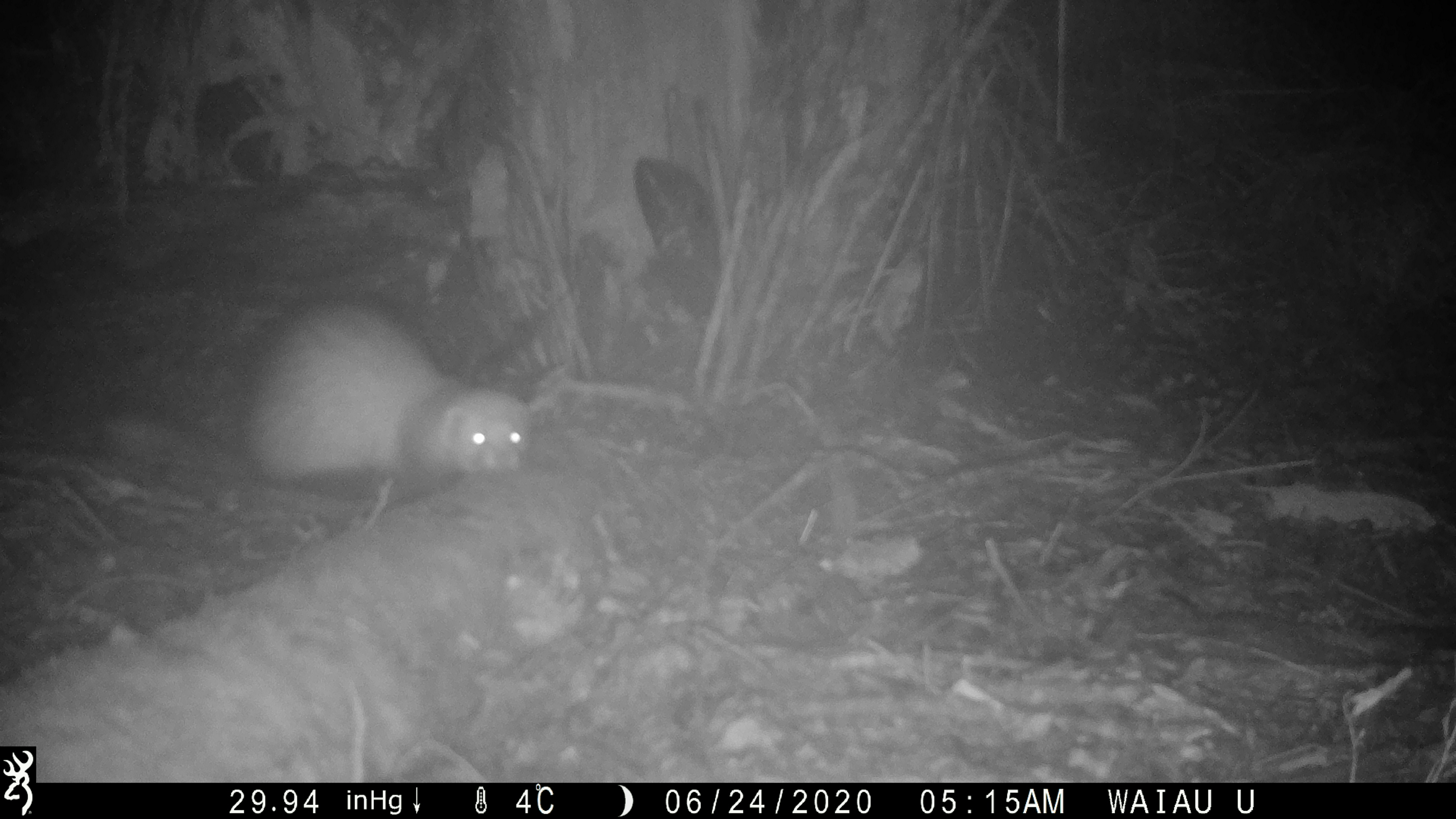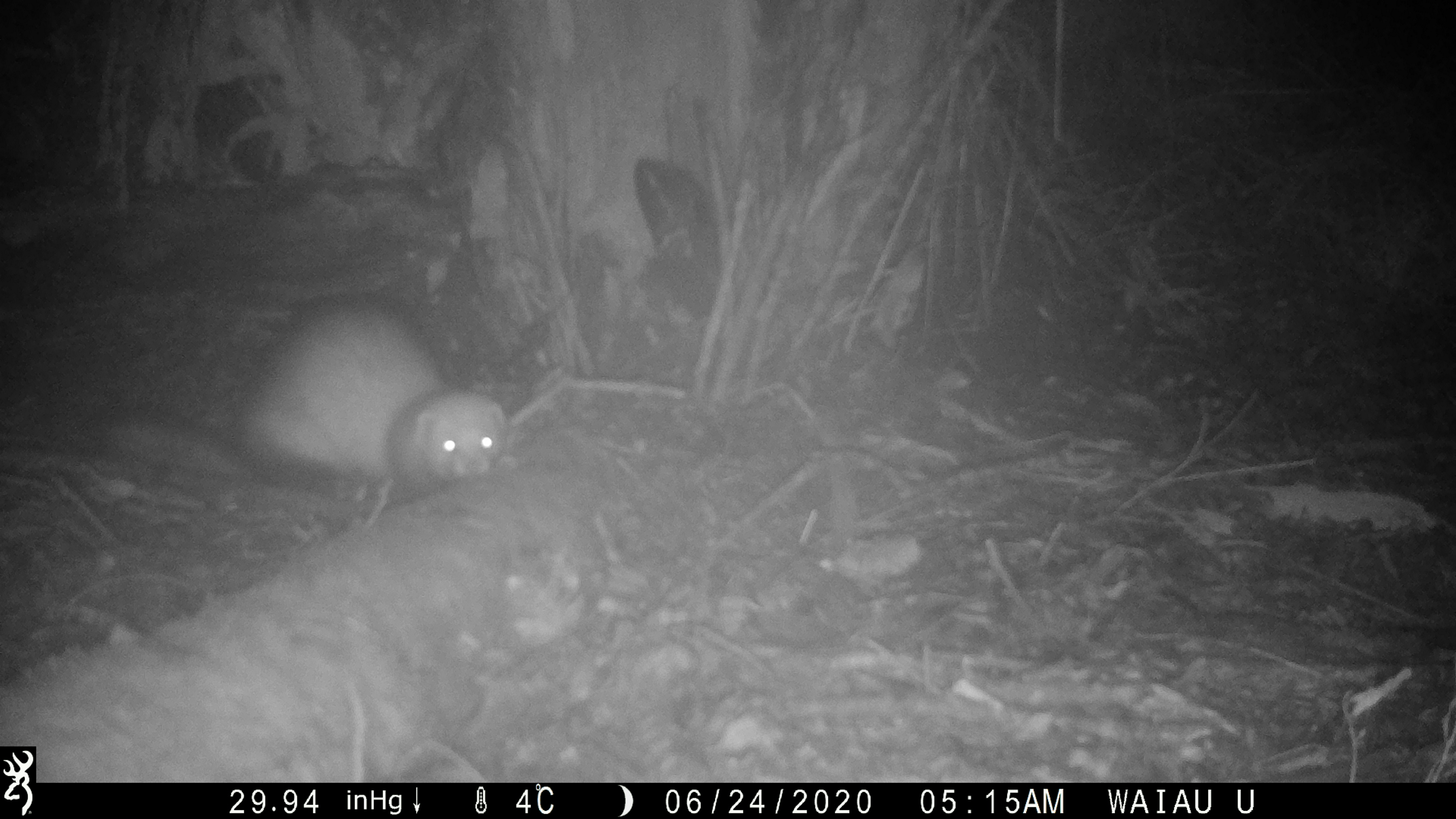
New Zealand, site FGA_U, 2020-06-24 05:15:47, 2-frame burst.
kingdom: Animalia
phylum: Chordata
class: Mammalia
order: Carnivora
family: Mustelidae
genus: Mustela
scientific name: Mustela furo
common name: ferret